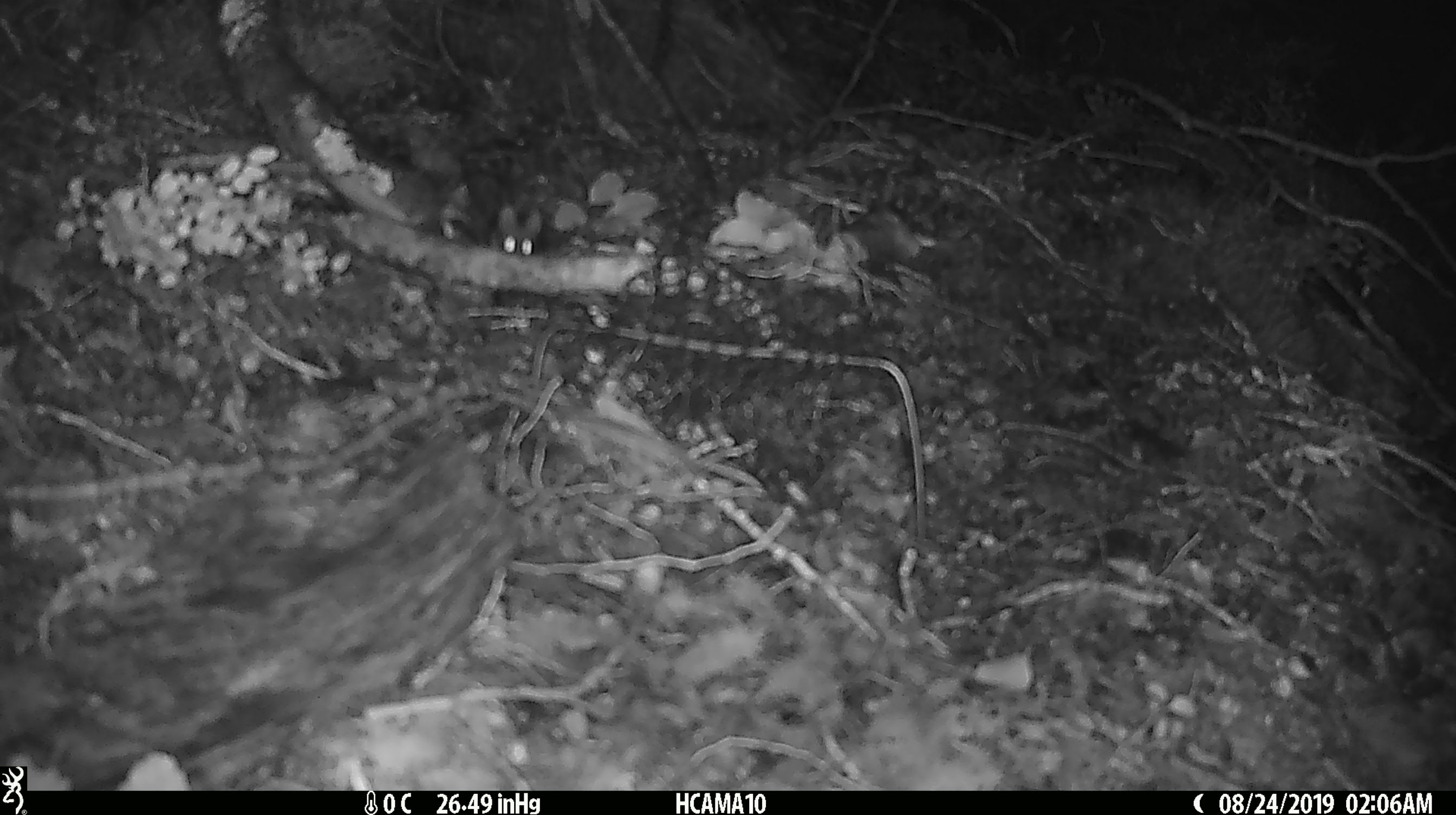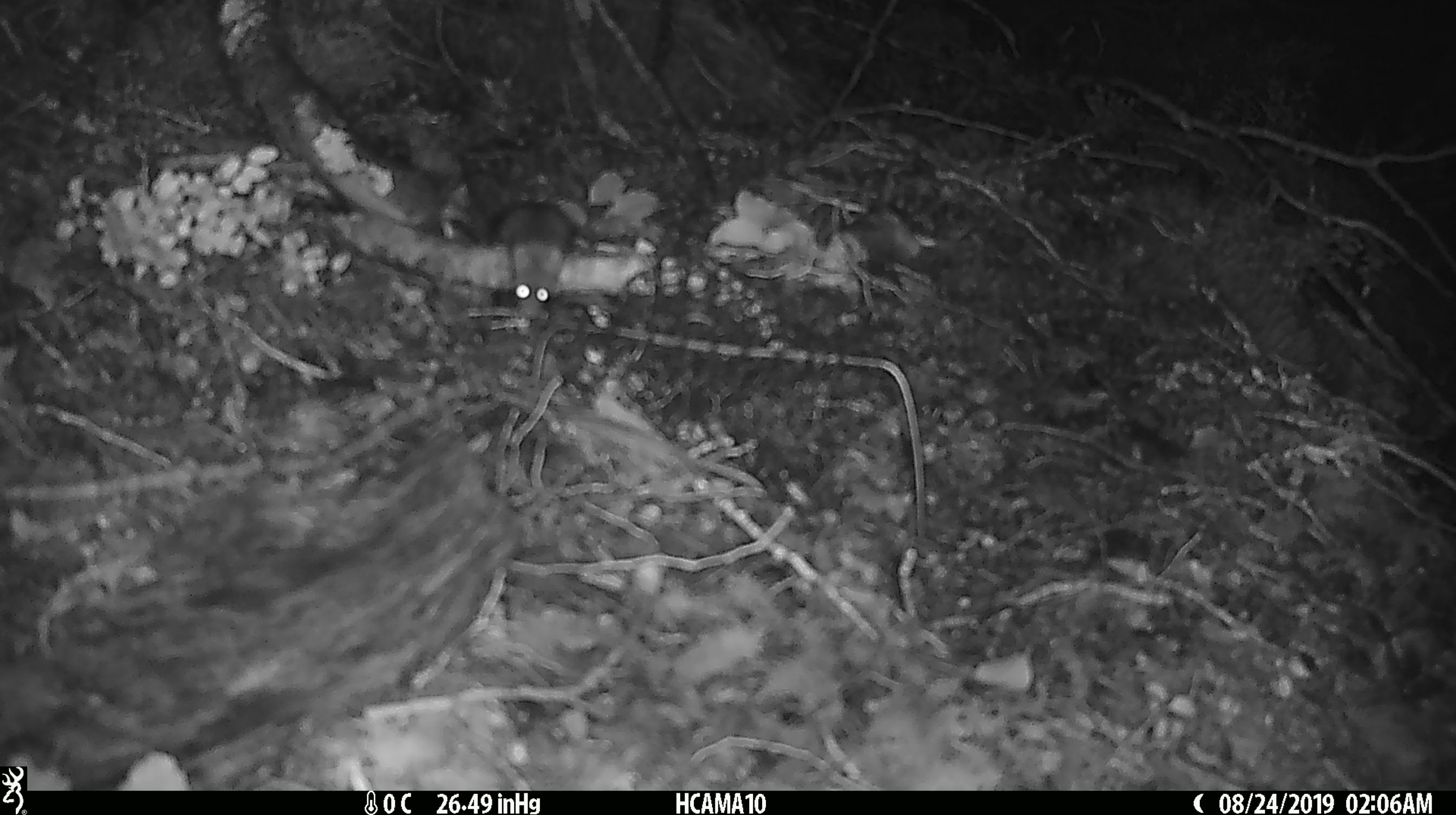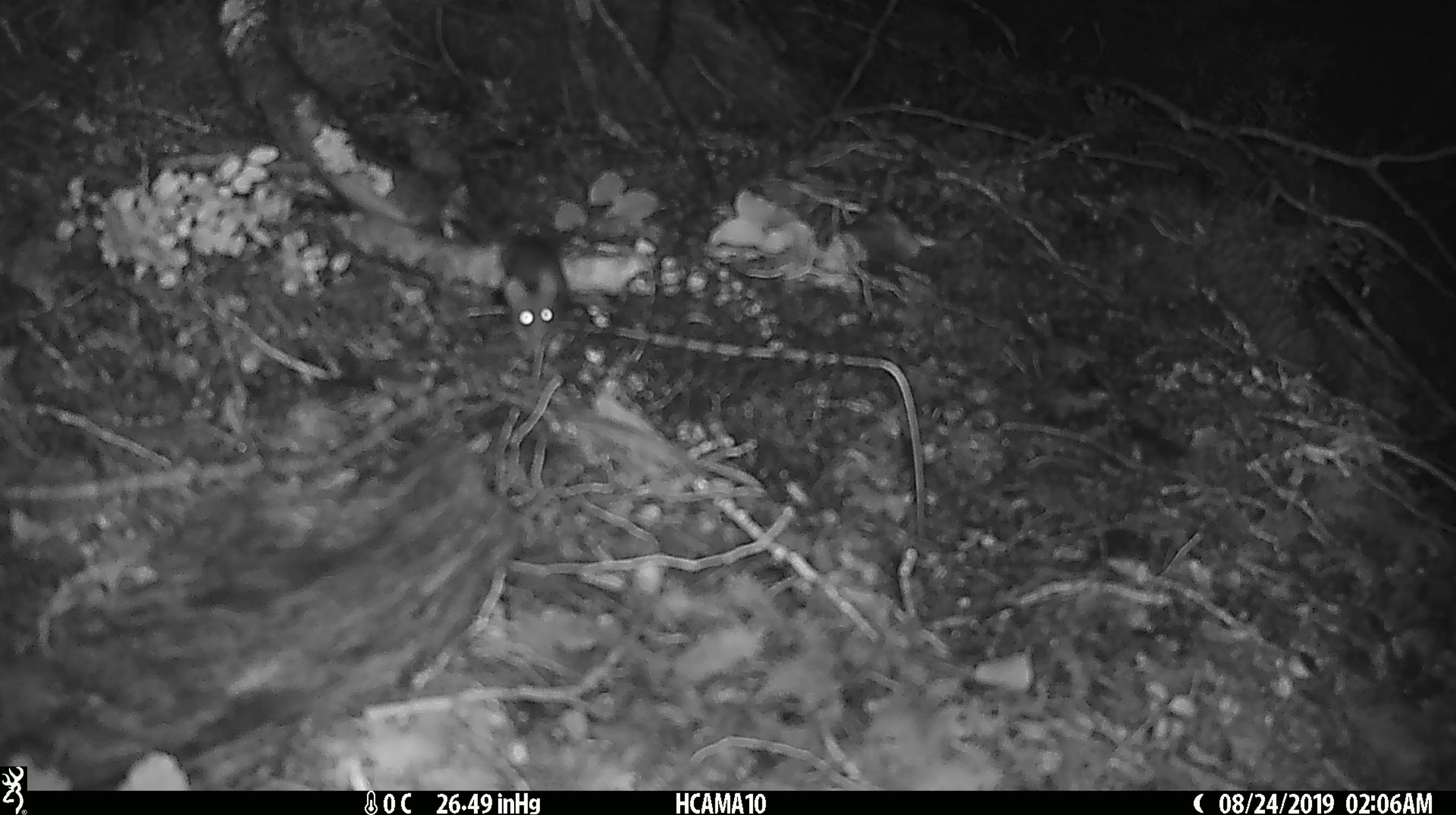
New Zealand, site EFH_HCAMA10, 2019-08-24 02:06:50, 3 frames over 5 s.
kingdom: Animalia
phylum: Chordata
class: Mammalia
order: Rodentia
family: Muridae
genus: Mus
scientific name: Mus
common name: mouse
Mouse (Mus).